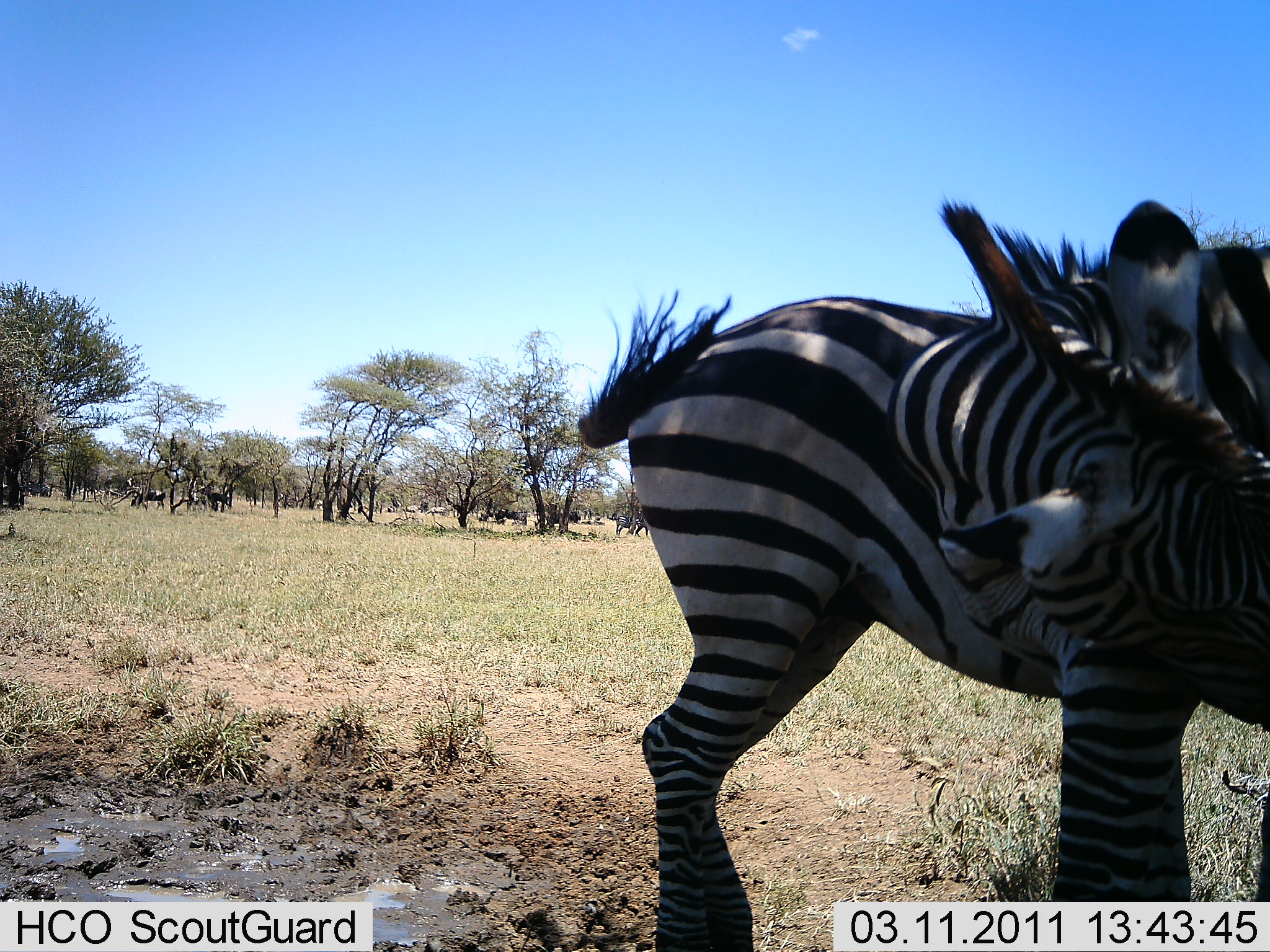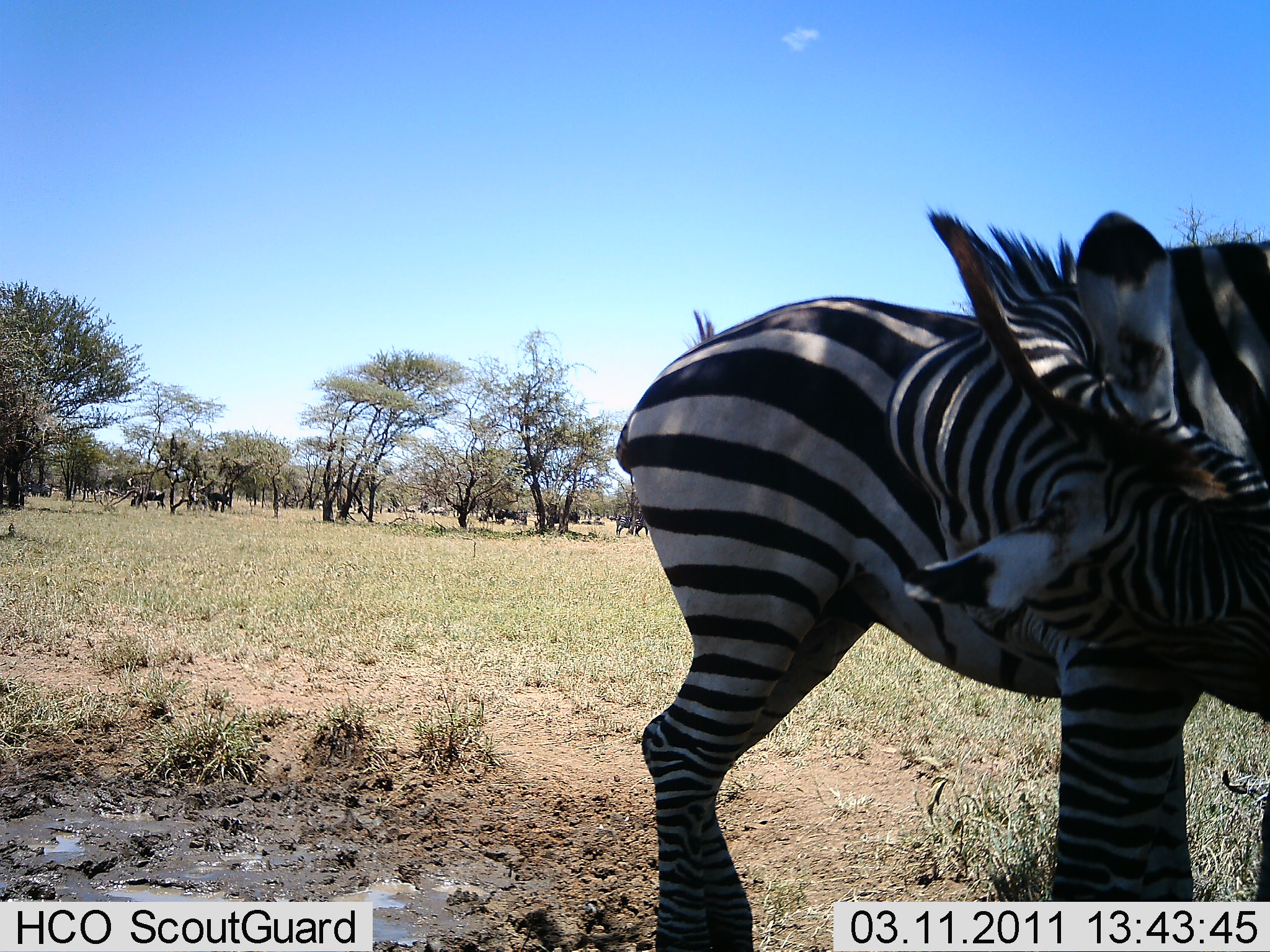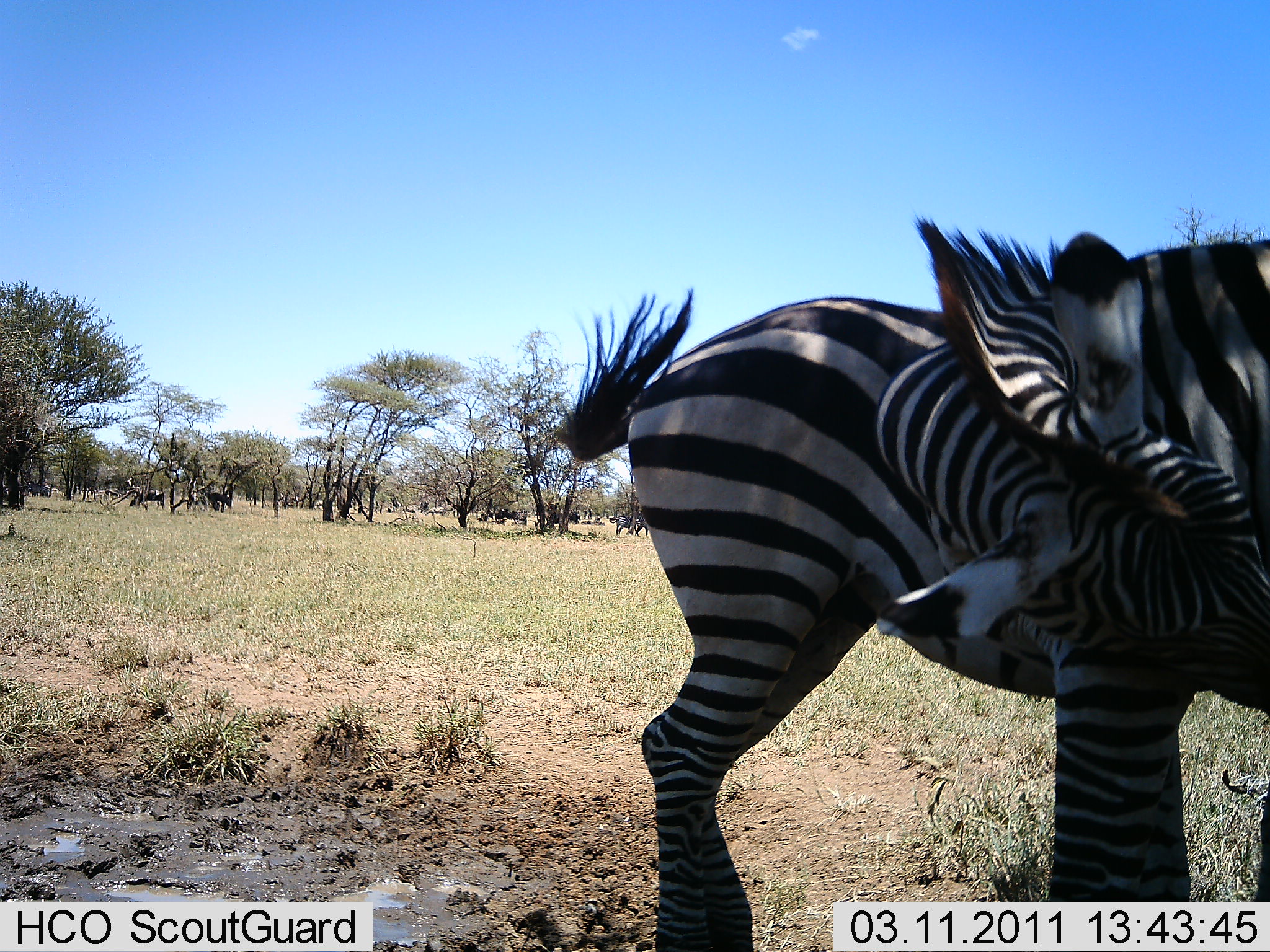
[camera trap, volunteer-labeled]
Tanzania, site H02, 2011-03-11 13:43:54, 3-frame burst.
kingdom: Animalia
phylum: Chordata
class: Mammalia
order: Perissodactyla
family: Equidae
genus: Equus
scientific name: Equus quagga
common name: plains zebra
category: zebra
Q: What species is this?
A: Zebra (plains zebra) (Equus quagga).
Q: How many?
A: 2.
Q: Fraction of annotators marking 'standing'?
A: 85%.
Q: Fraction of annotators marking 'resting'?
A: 8%.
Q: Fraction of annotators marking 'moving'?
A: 0%.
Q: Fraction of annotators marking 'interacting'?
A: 8%.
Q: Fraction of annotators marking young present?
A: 0%.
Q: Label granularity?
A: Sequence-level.